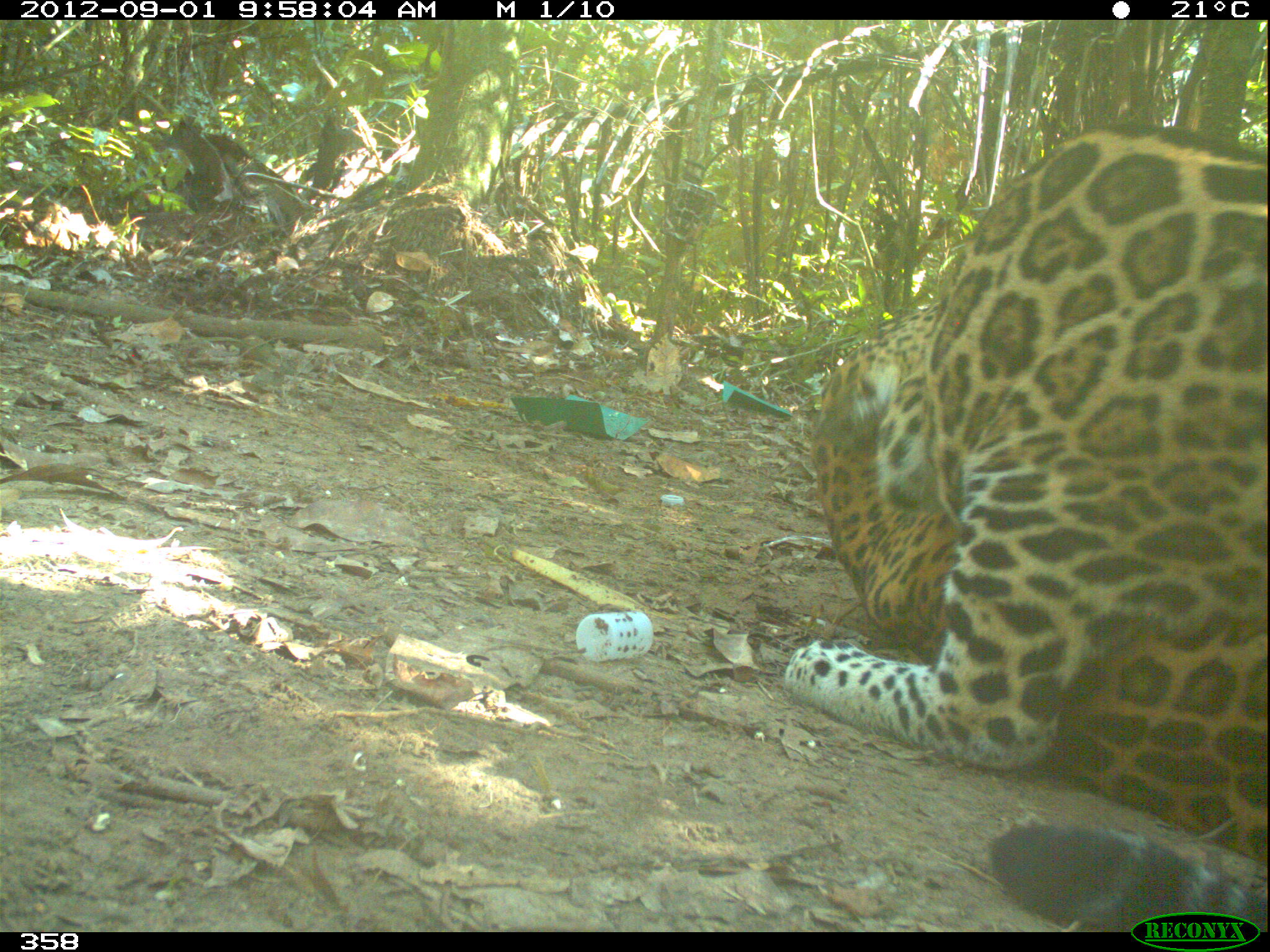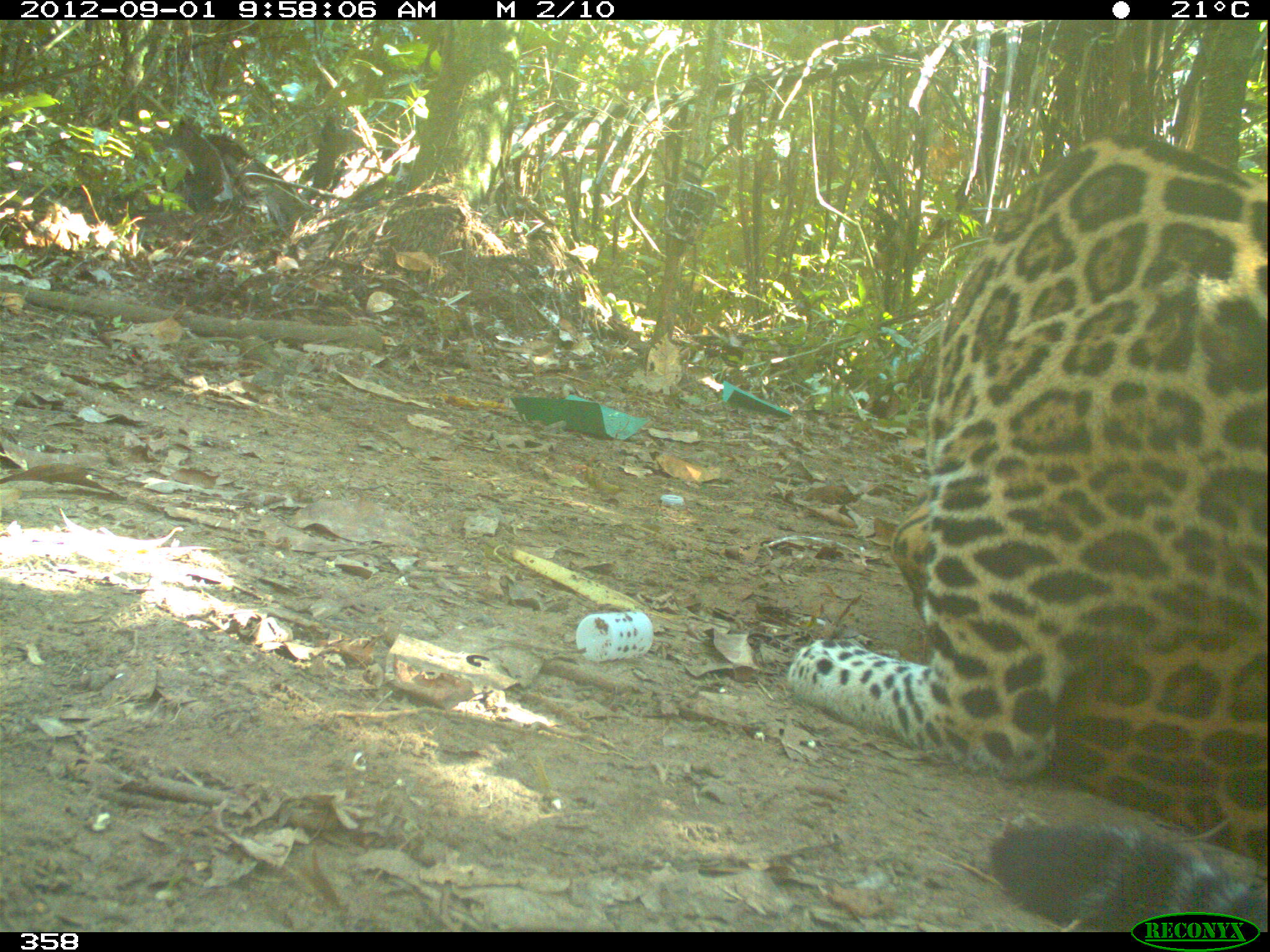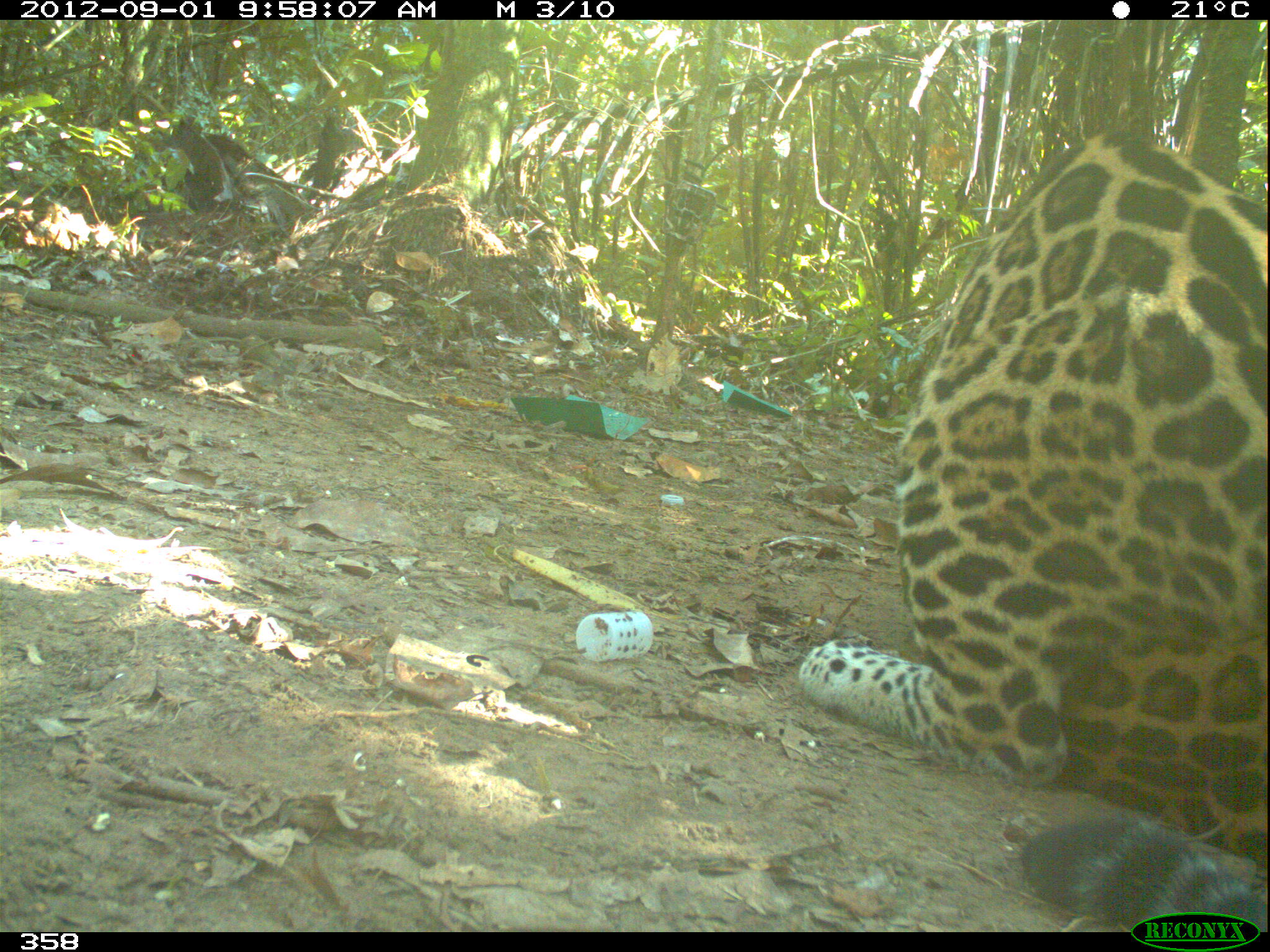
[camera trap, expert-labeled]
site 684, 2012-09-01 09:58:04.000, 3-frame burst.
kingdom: Animalia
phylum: Chordata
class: Mammalia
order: Carnivora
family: Felidae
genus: Panthera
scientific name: Panthera onca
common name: jaguar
Panthera onca (jaguar).